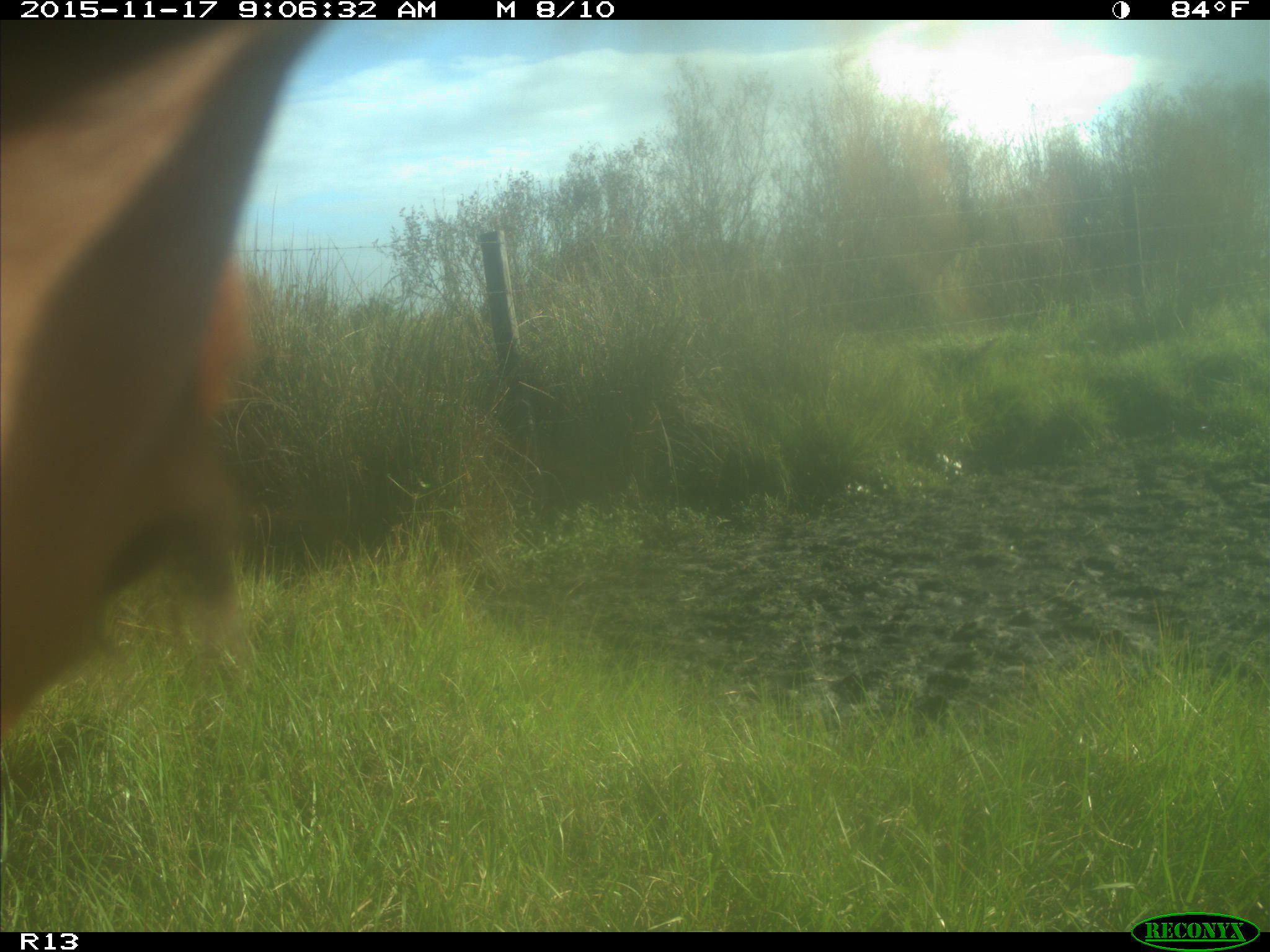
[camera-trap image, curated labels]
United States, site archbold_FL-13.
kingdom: Animalia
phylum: Chordata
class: Mammalia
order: Artiodactyla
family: Bovidae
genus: Bos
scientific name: Bos taurus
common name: domestic cow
Bos taurus (domestic cow).